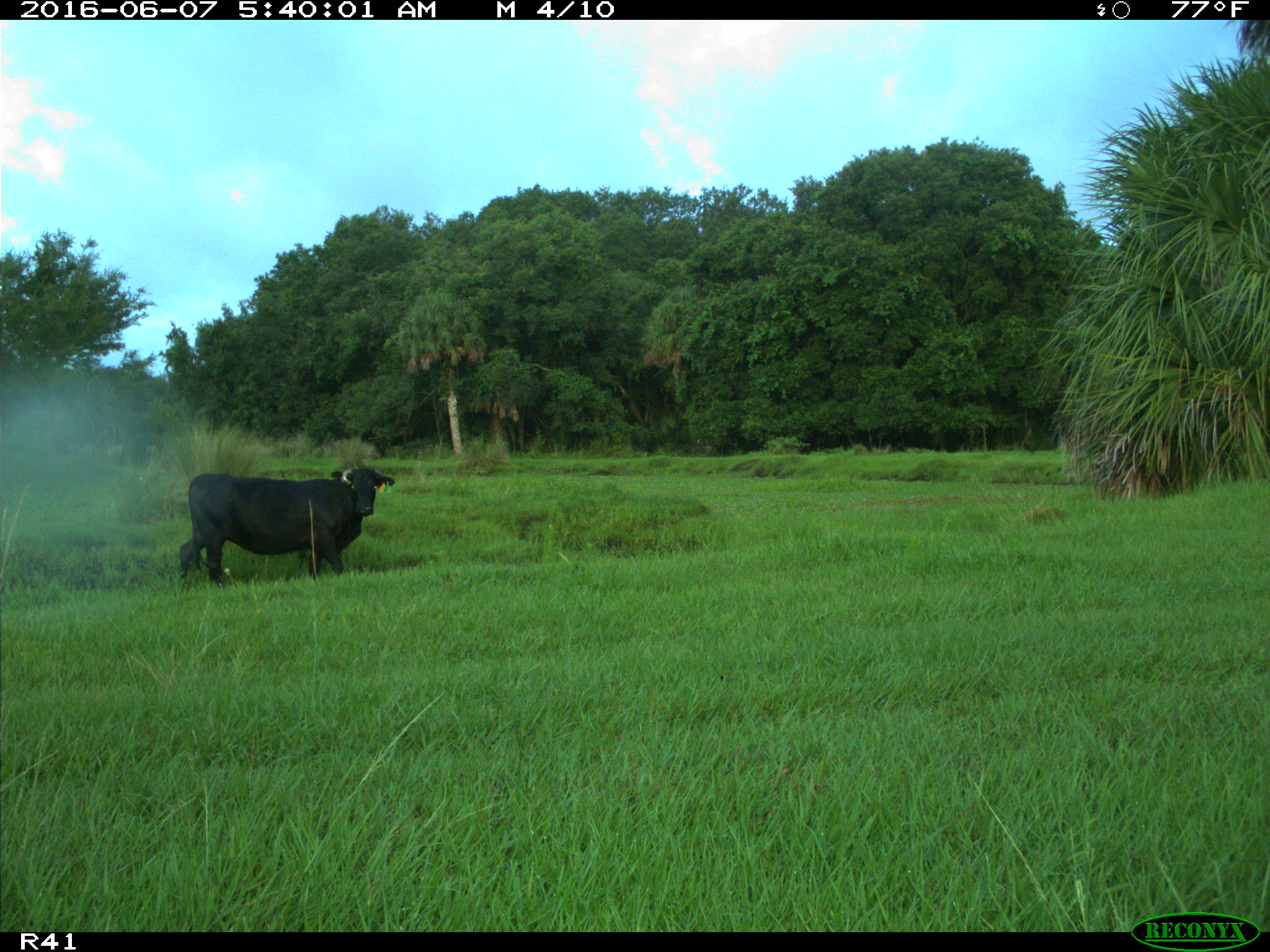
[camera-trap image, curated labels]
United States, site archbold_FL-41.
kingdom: Animalia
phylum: Chordata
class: Mammalia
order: Artiodactyla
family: Bovidae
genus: Bos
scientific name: Bos taurus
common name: domestic cow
Bos taurus (domestic cow).